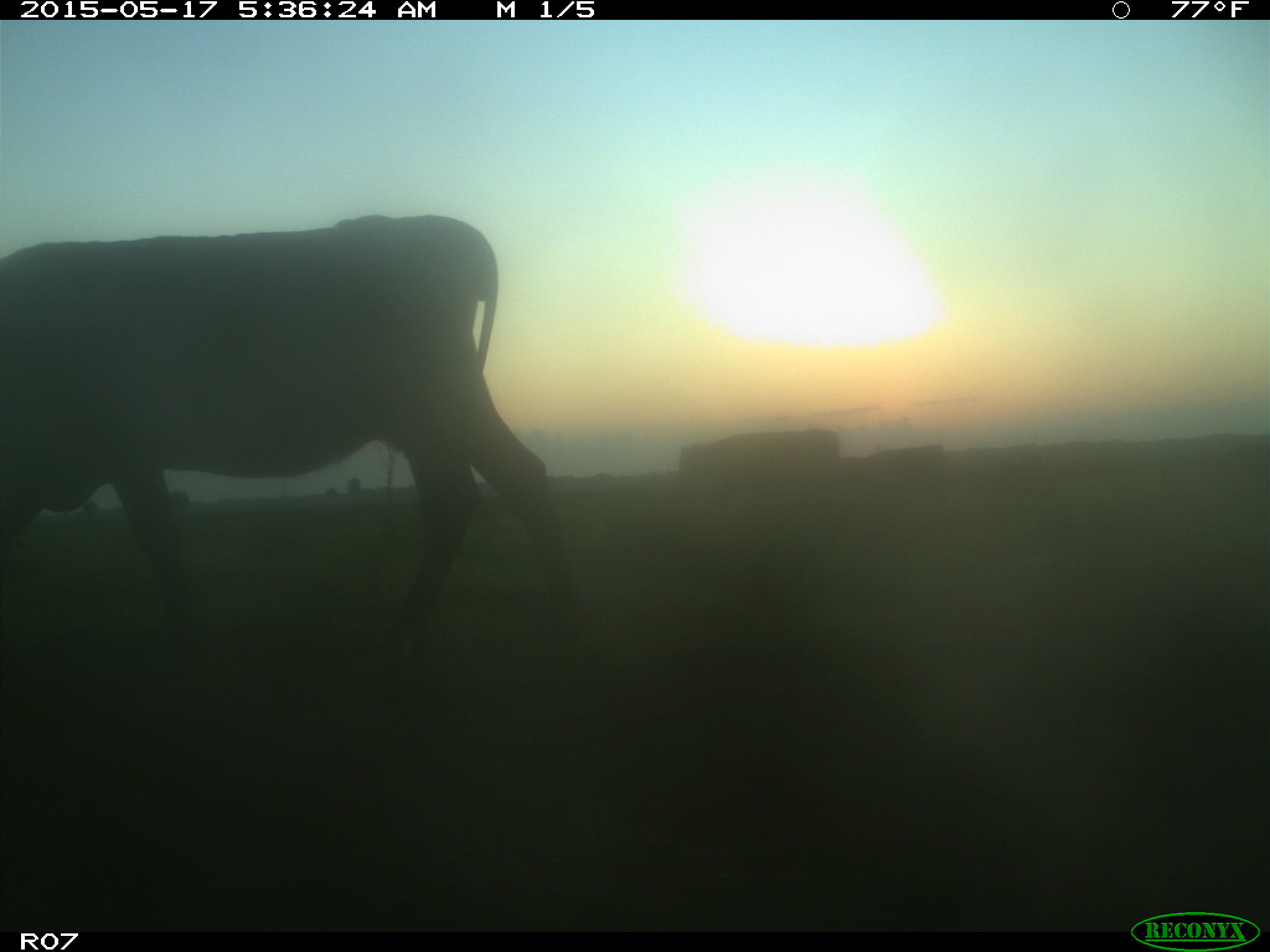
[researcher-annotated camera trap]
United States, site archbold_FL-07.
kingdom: Animalia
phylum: Chordata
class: Mammalia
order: Artiodactyla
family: Bovidae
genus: Bos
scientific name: Bos taurus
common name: domestic cow